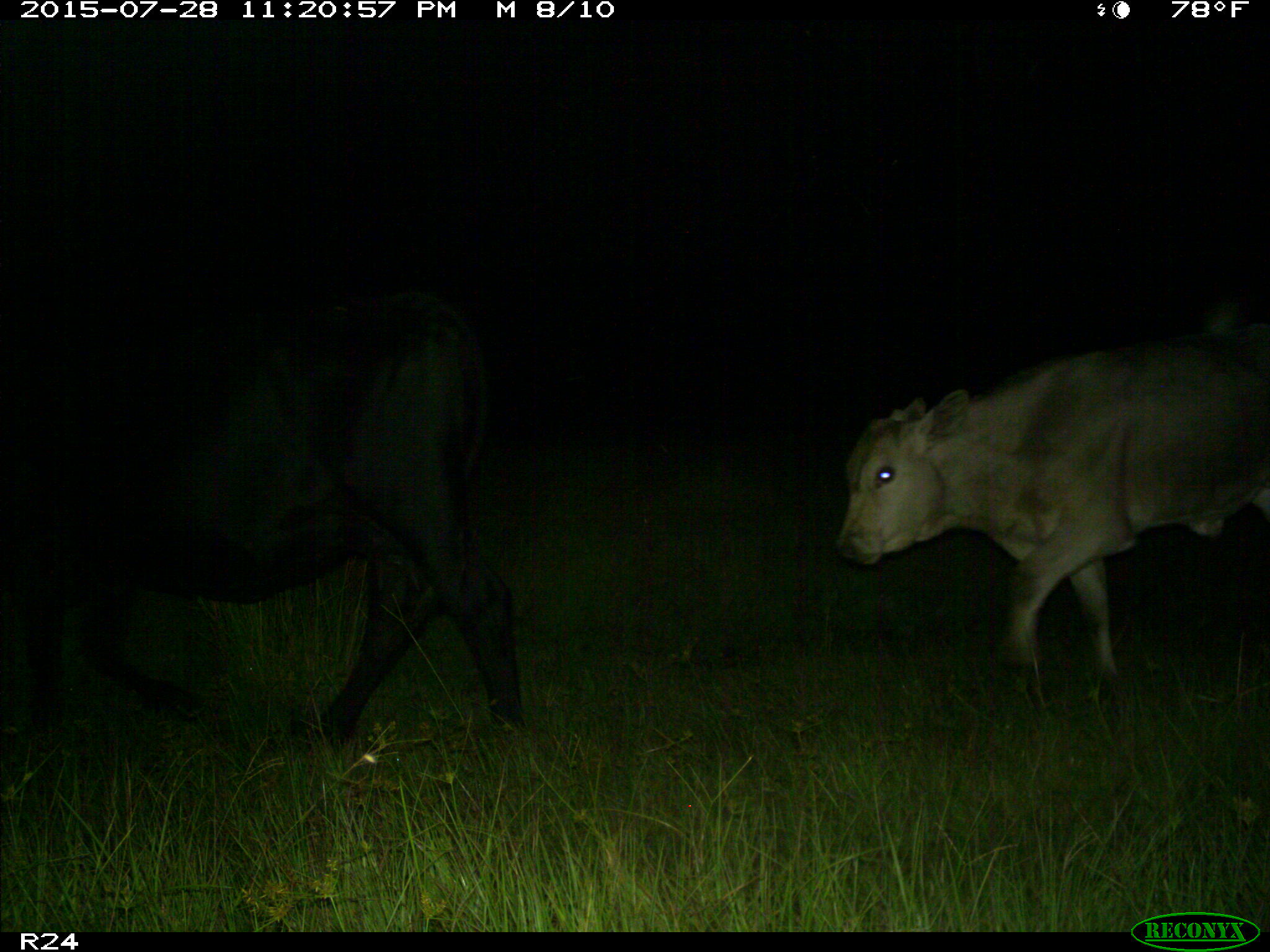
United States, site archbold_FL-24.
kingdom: Animalia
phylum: Chordata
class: Mammalia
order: Artiodactyla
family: Bovidae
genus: Bos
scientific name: Bos taurus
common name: domestic cow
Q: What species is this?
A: Bos taurus (domestic cow).